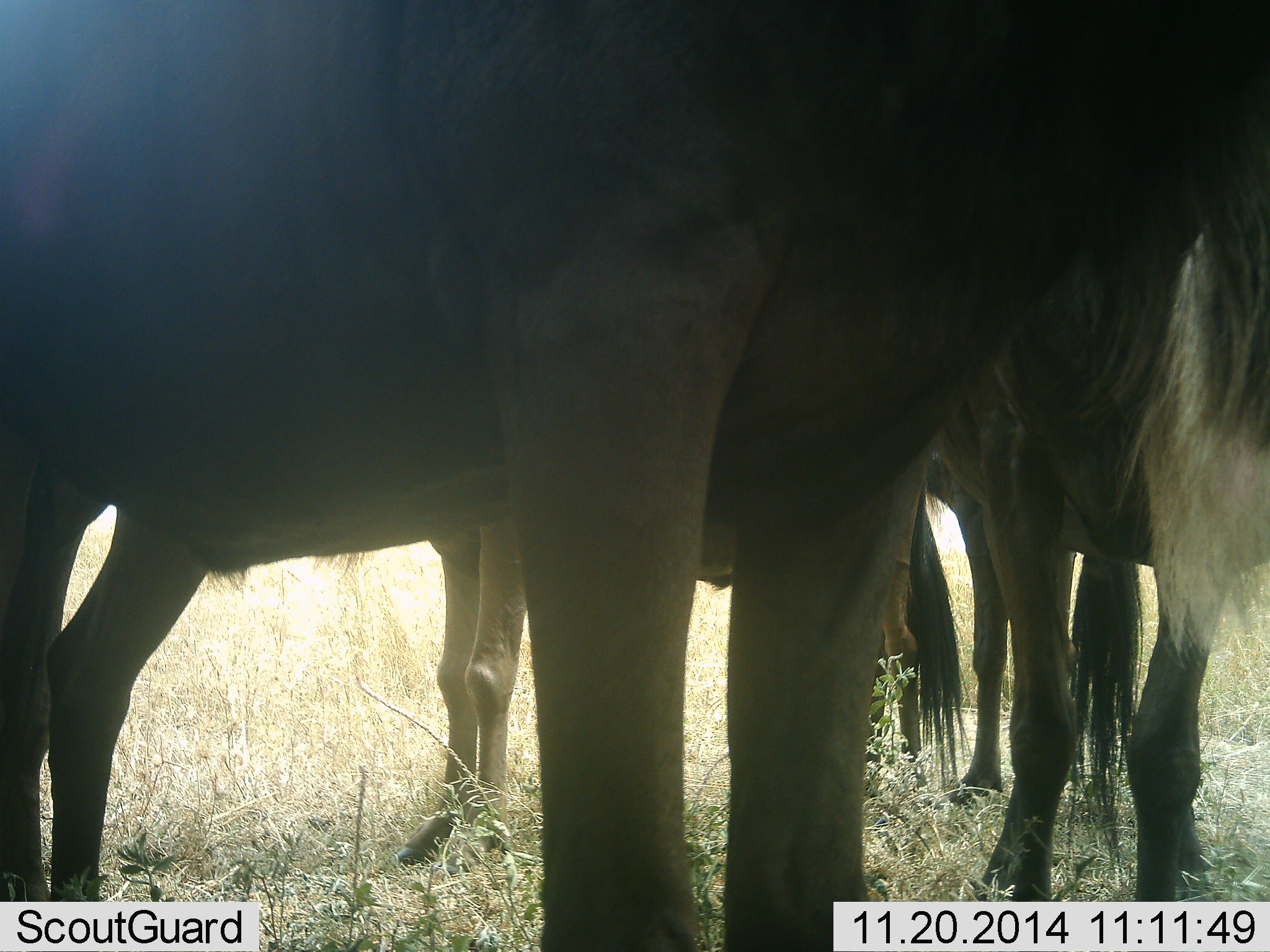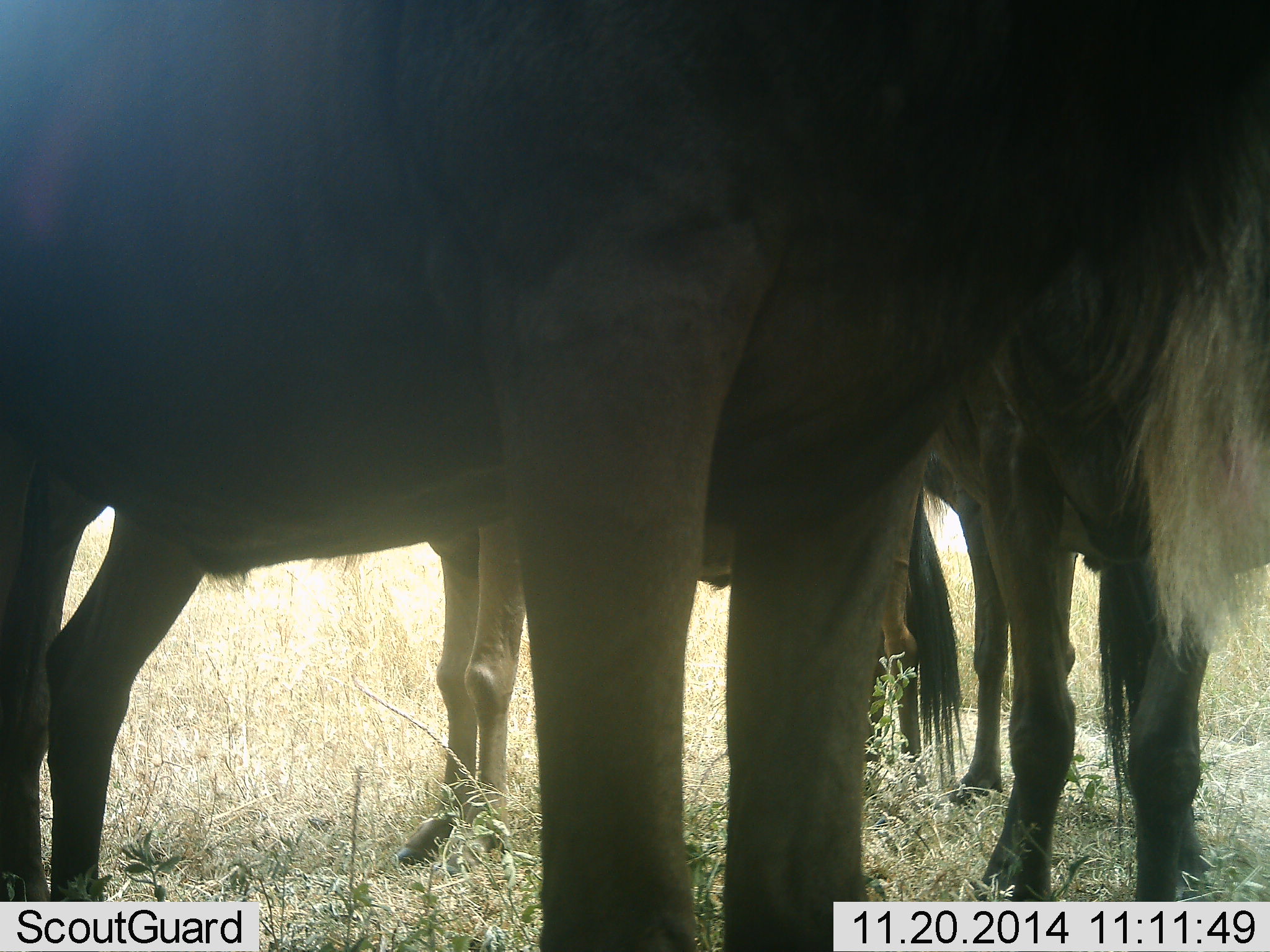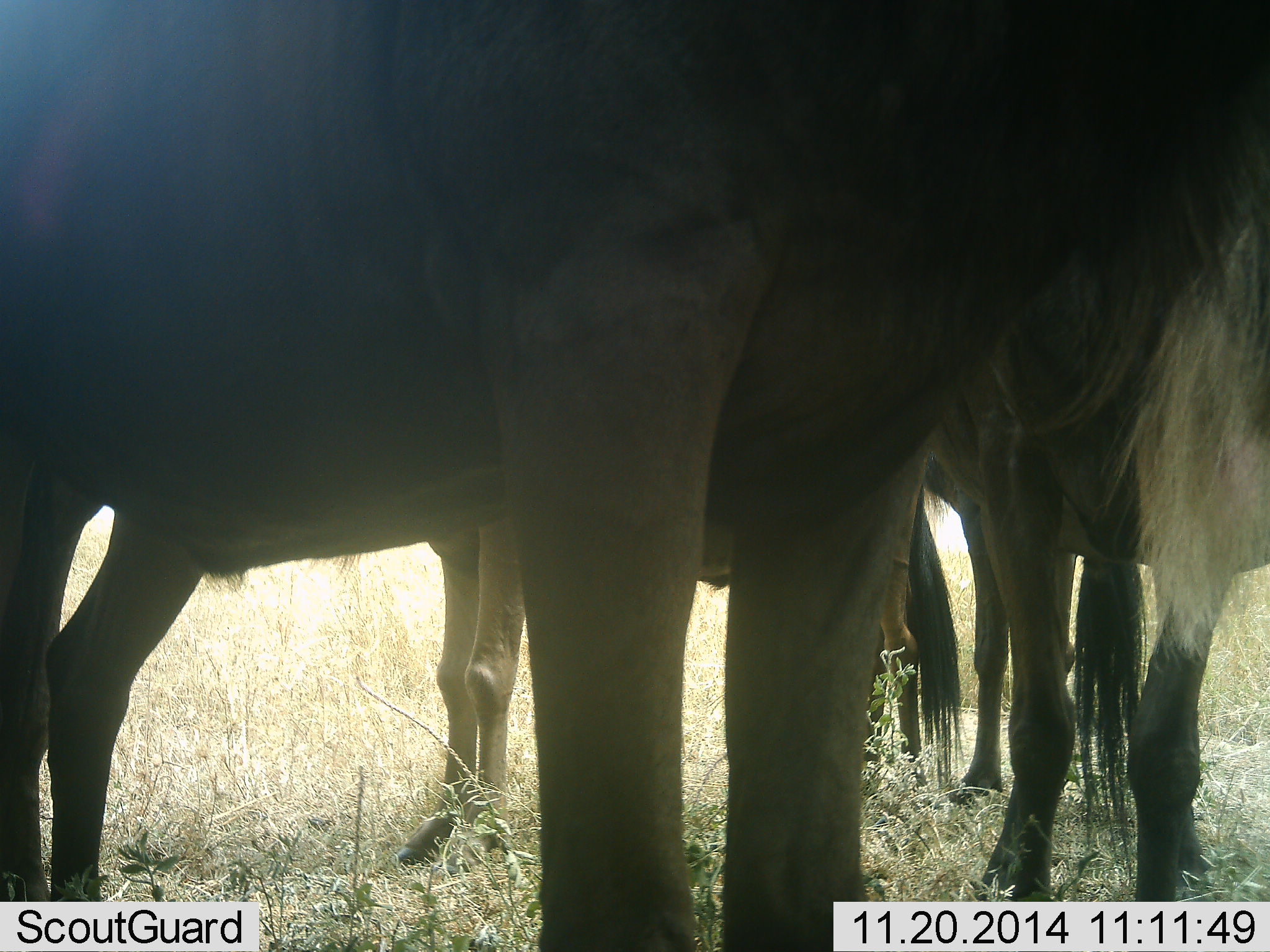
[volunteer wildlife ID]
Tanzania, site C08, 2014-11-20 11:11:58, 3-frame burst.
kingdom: Animalia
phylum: Chordata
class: Mammalia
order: Artiodactyla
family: Bovidae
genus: Connochaetes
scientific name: Connochaetes taurinus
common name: blue wildebeest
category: wildebeest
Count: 3.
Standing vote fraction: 82%.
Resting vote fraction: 9%.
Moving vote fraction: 0%.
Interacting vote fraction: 0%.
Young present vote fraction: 0%.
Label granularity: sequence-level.